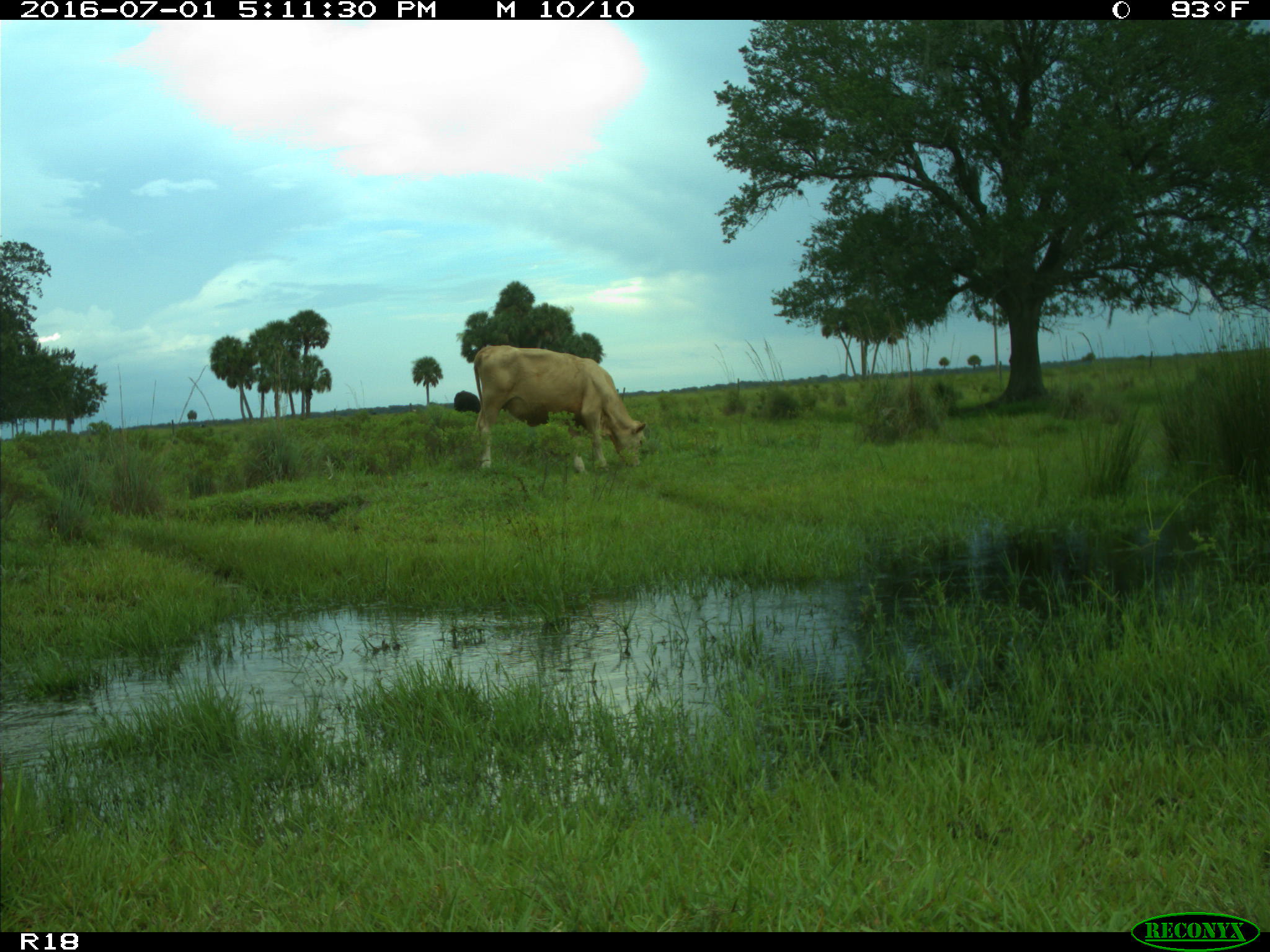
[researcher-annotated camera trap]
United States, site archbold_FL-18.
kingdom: Animalia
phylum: Chordata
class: Mammalia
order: Artiodactyla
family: Bovidae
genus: Bos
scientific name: Bos taurus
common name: domestic cow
Bos taurus (domestic cow).